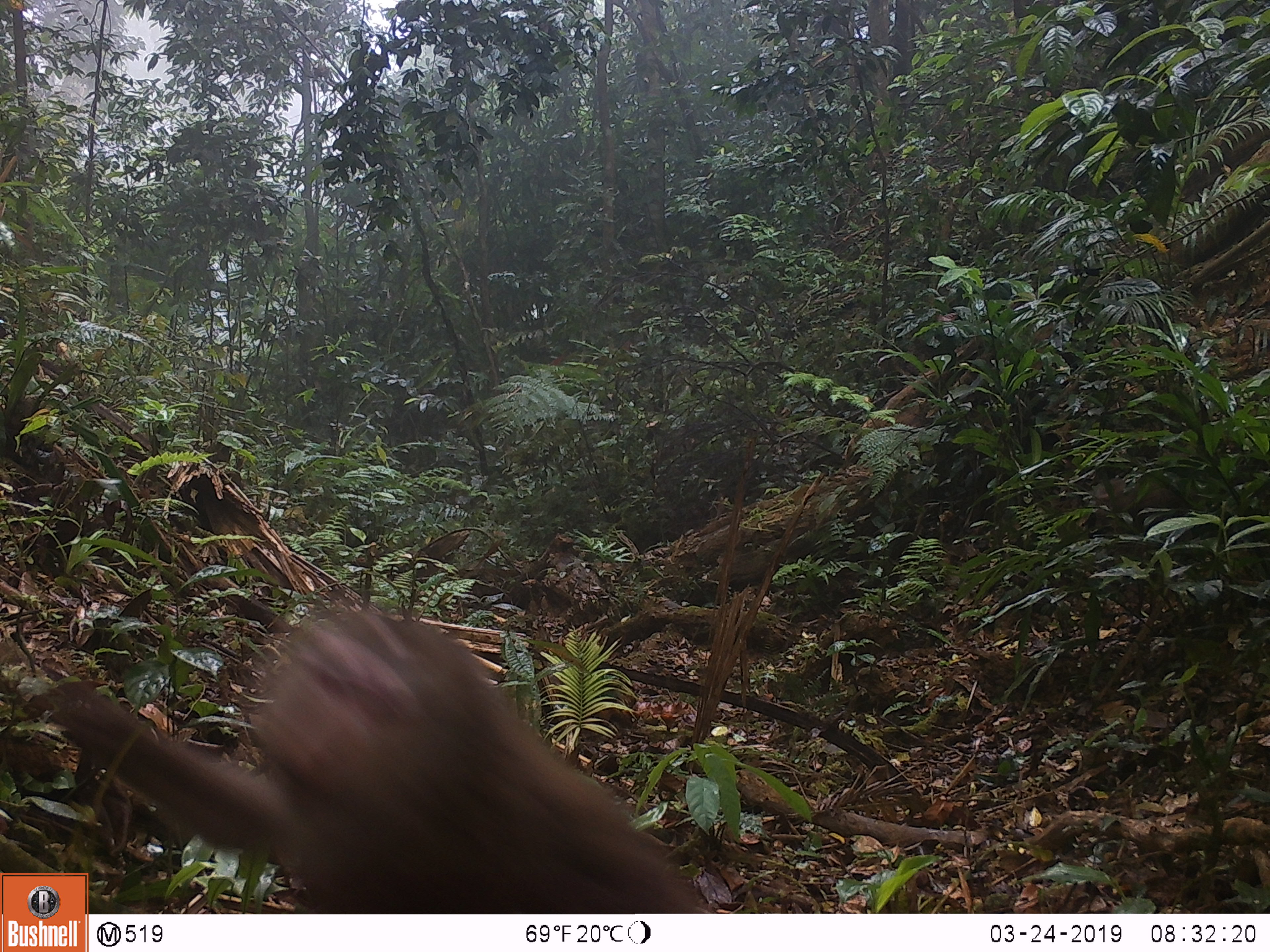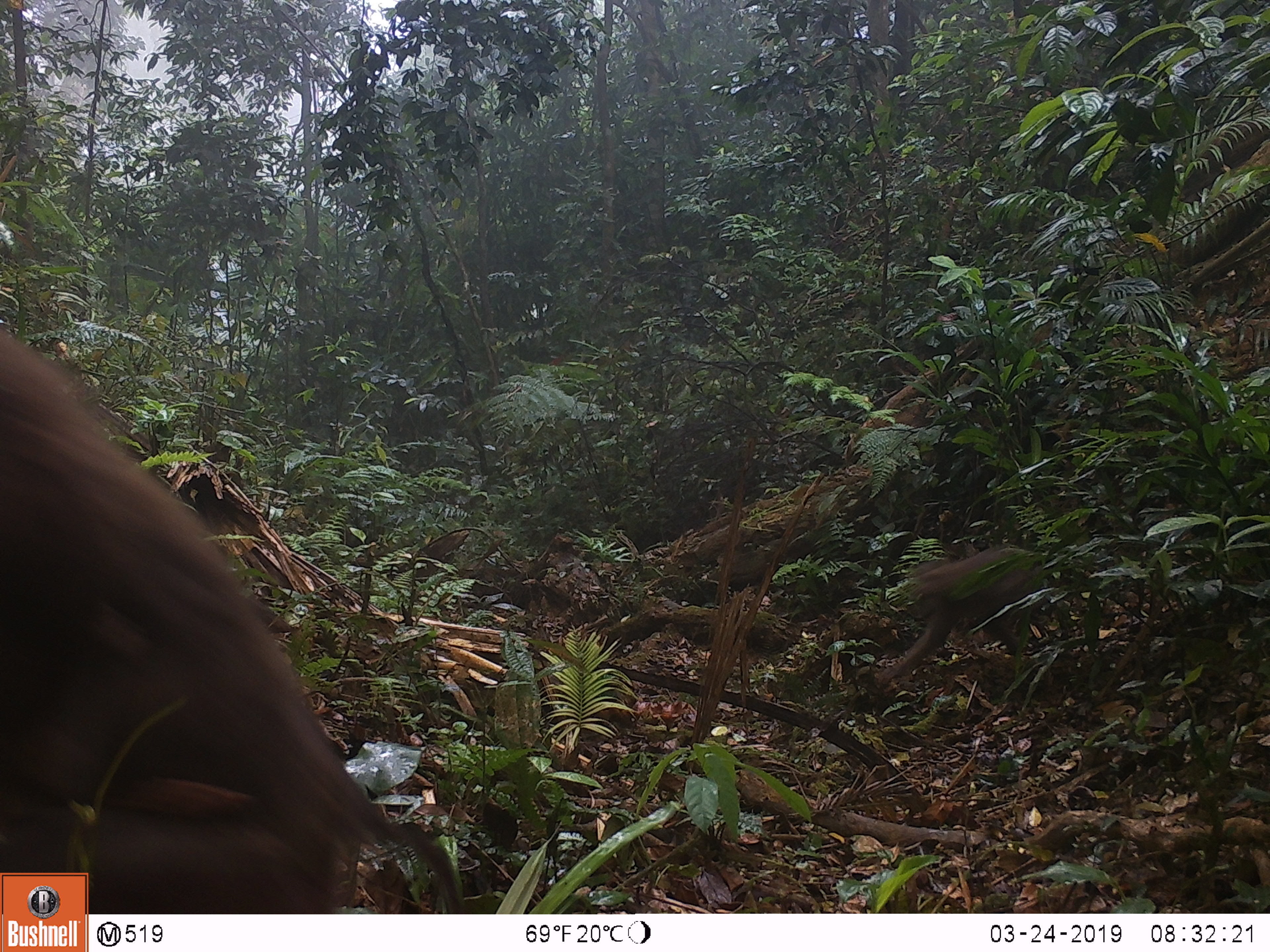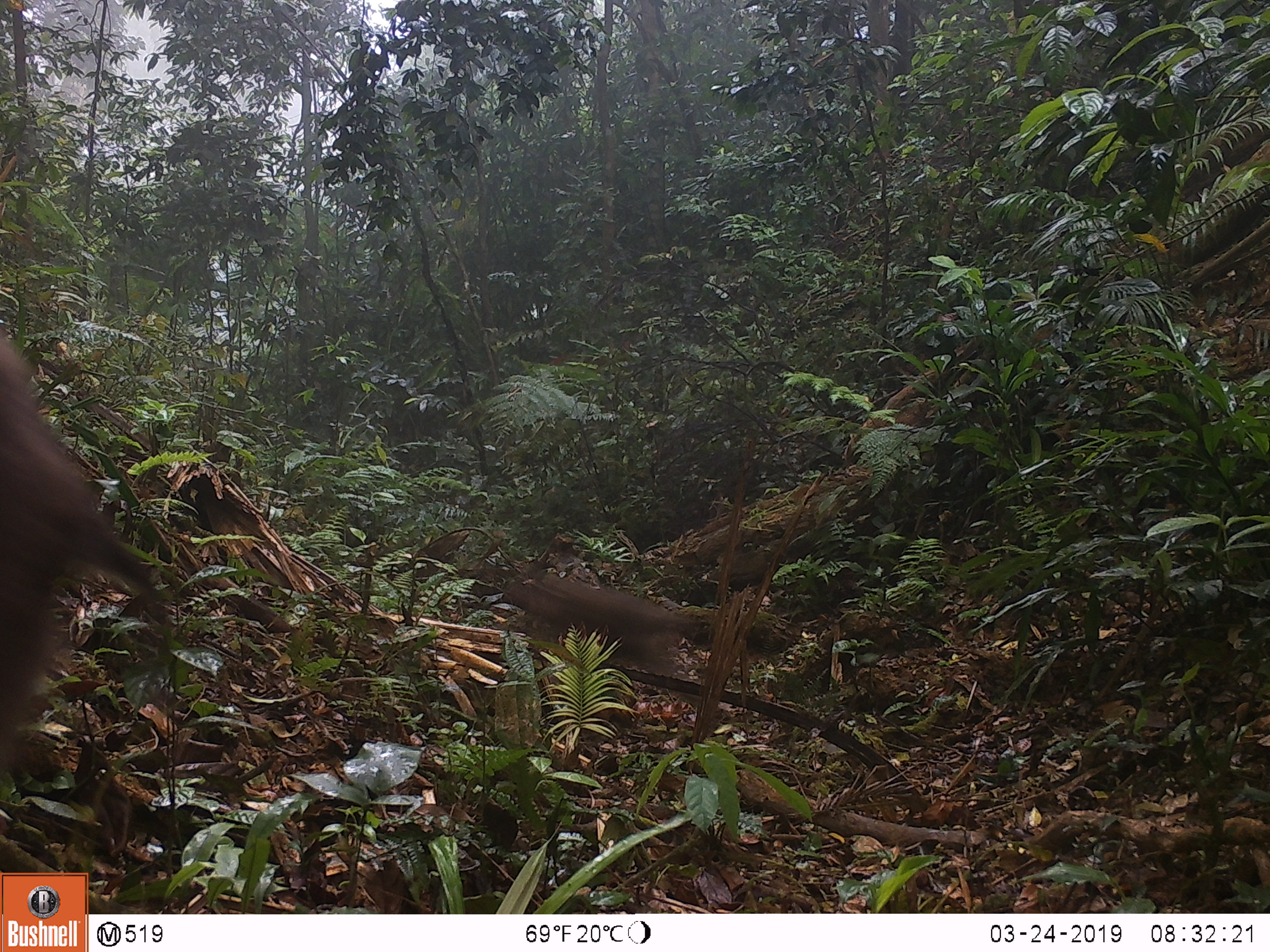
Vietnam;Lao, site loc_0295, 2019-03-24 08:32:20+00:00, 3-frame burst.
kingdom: Animalia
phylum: Chordata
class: Mammalia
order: Primates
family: Cercopithecidae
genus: Macaca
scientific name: Macaca nemestrina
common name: pig-tailed macaque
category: pig tailed macaque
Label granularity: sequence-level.